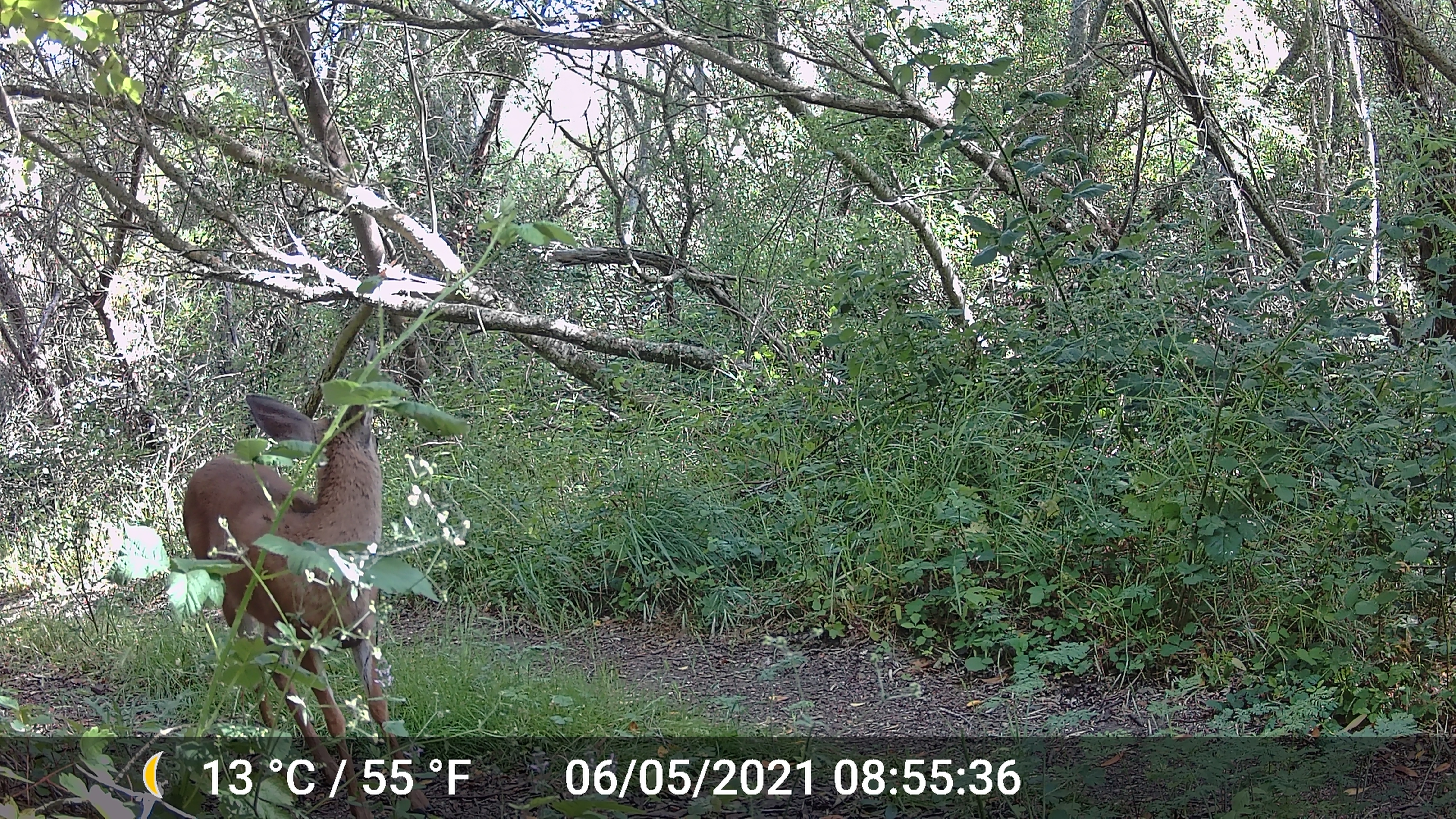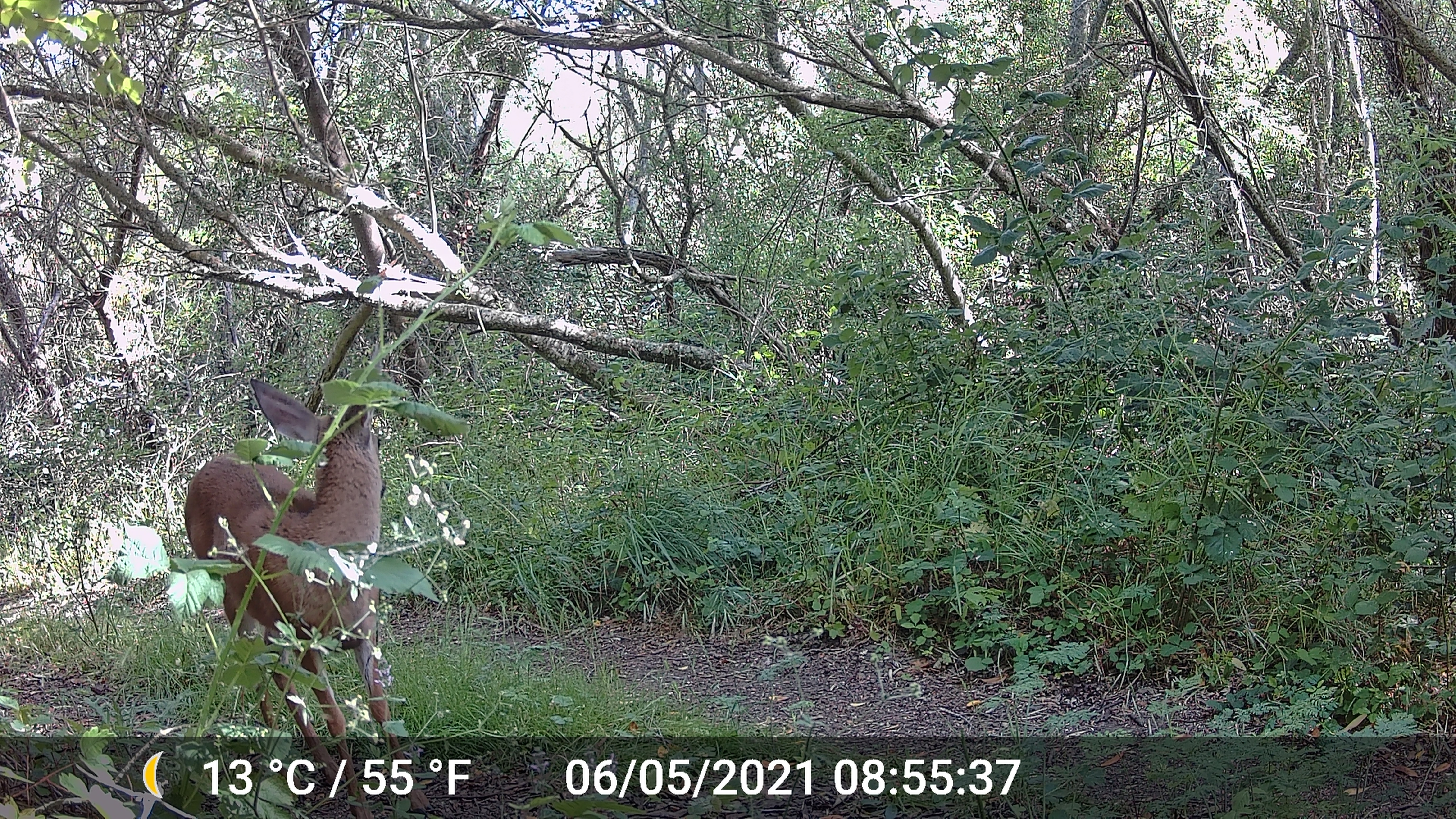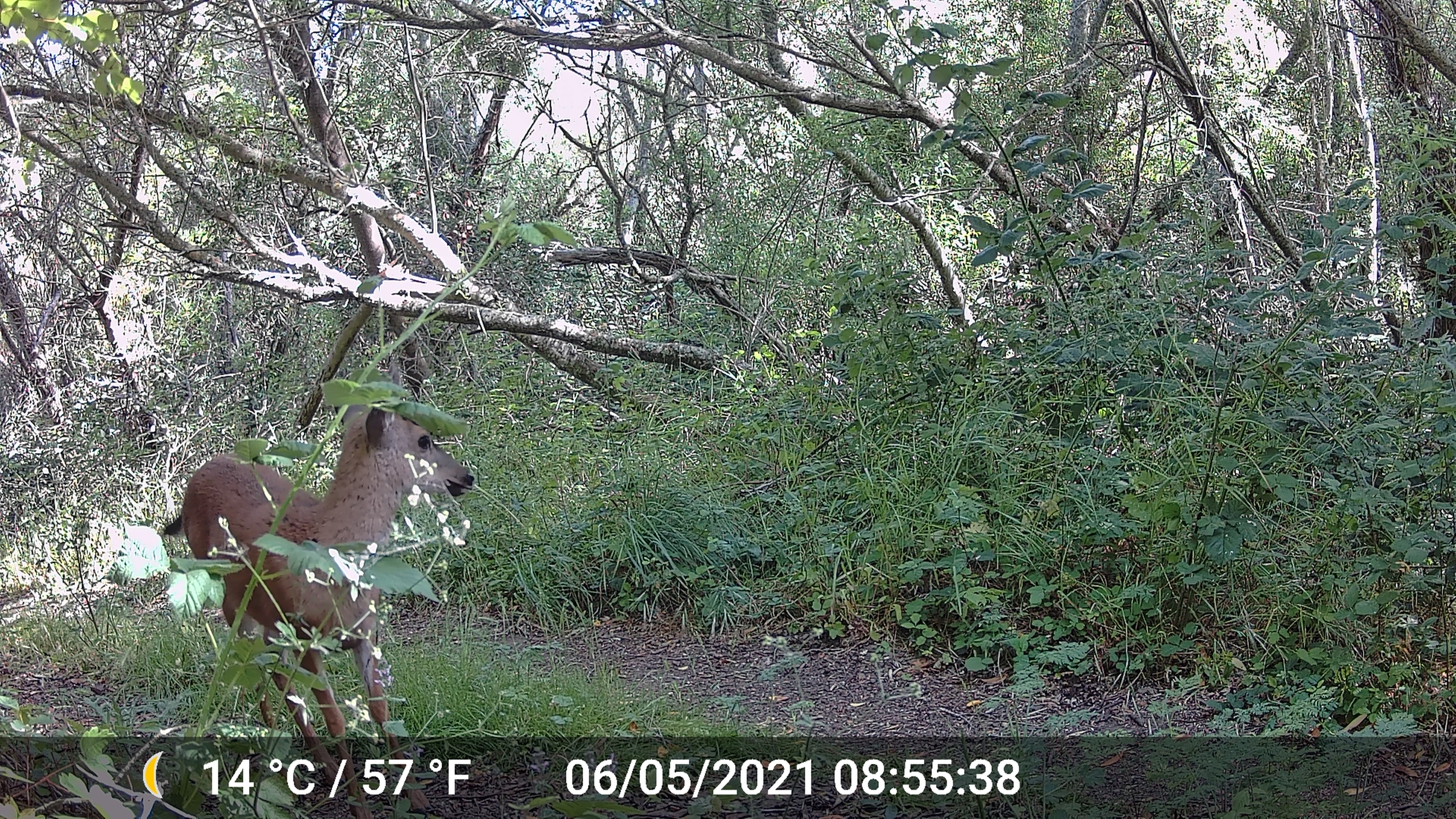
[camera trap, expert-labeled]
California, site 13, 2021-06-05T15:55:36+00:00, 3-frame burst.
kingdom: Animalia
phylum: Chordata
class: Mammalia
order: Artiodactyla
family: Cervidae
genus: Odocoileus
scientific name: Odocoileus hemionus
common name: mule deer